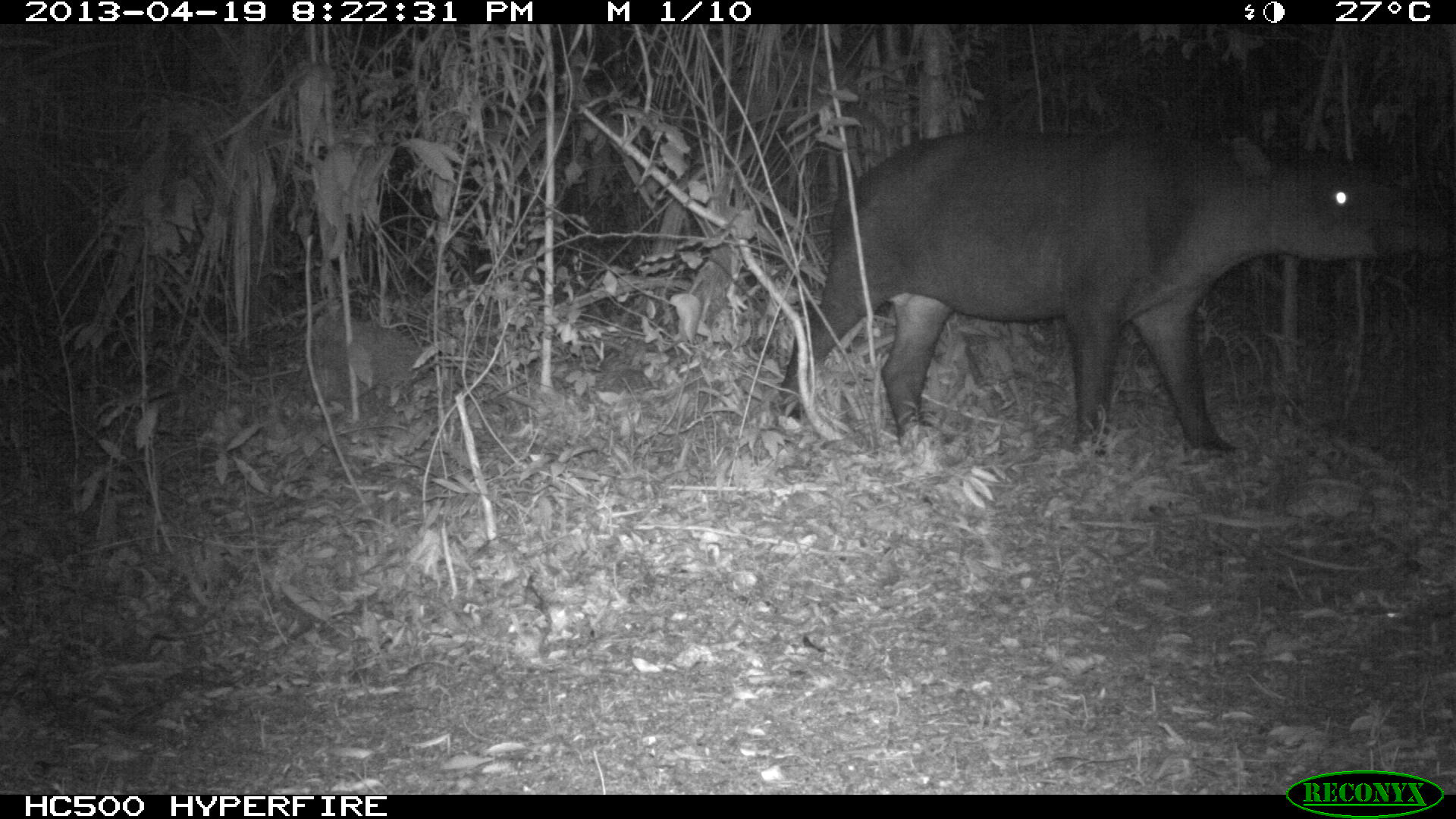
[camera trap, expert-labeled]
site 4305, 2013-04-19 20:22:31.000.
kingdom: Animalia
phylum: Chordata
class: Mammalia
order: Perissodactyla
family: Tapiridae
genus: Tapirus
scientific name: Tapirus bairdii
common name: baird's tapir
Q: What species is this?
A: Tapirus bairdii (baird's tapir).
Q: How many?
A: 2.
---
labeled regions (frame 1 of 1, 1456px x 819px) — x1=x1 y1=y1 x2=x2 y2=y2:
tapirus bairdii: x1=765 y1=123 x2=1456 y2=461